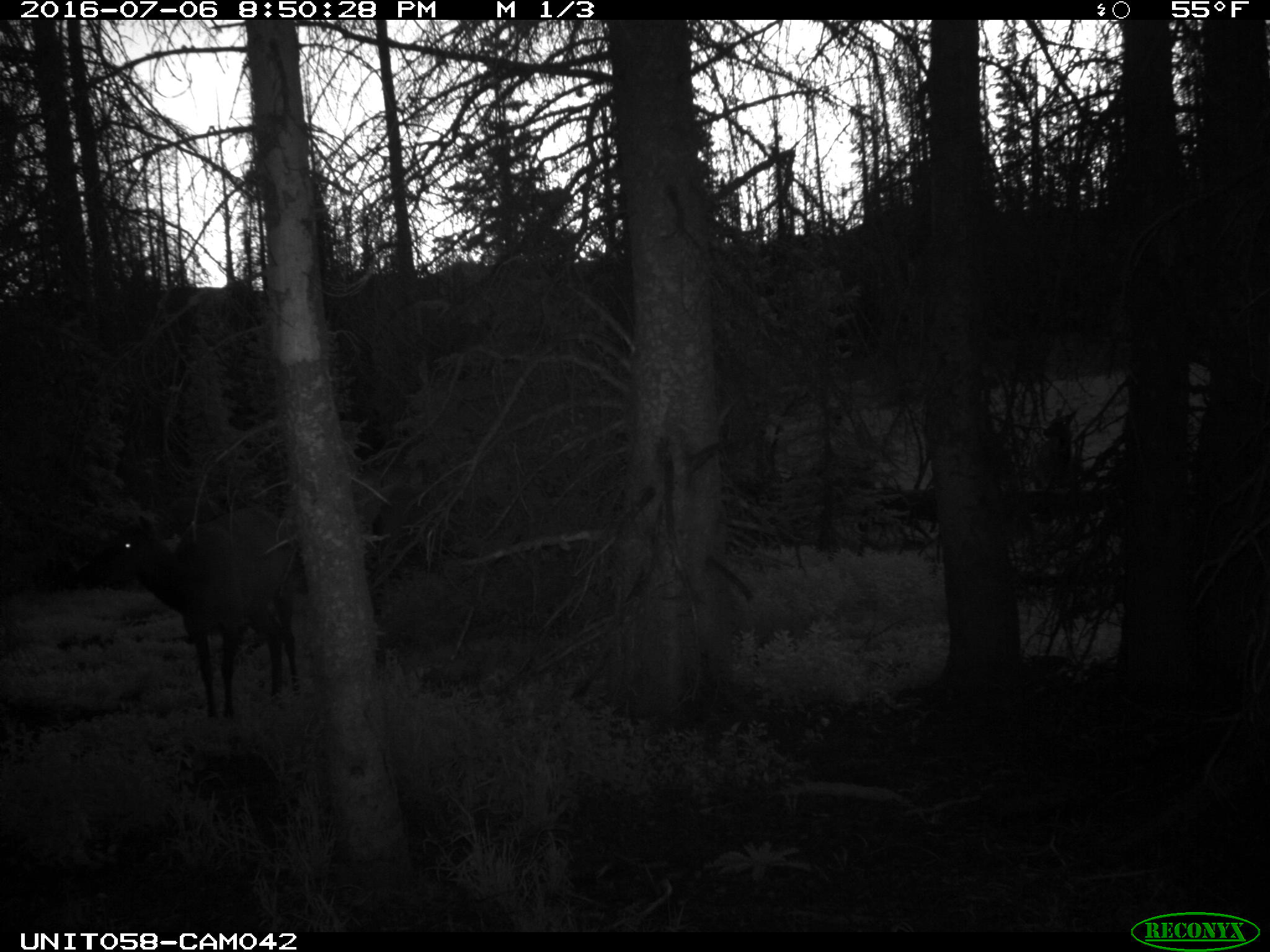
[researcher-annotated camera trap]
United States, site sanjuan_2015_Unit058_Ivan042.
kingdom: Animalia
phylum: Chordata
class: Mammalia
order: Artiodactyla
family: Cervidae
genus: Cervus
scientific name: Cervus elaphus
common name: red deer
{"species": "Cervus elaphus (red deer)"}